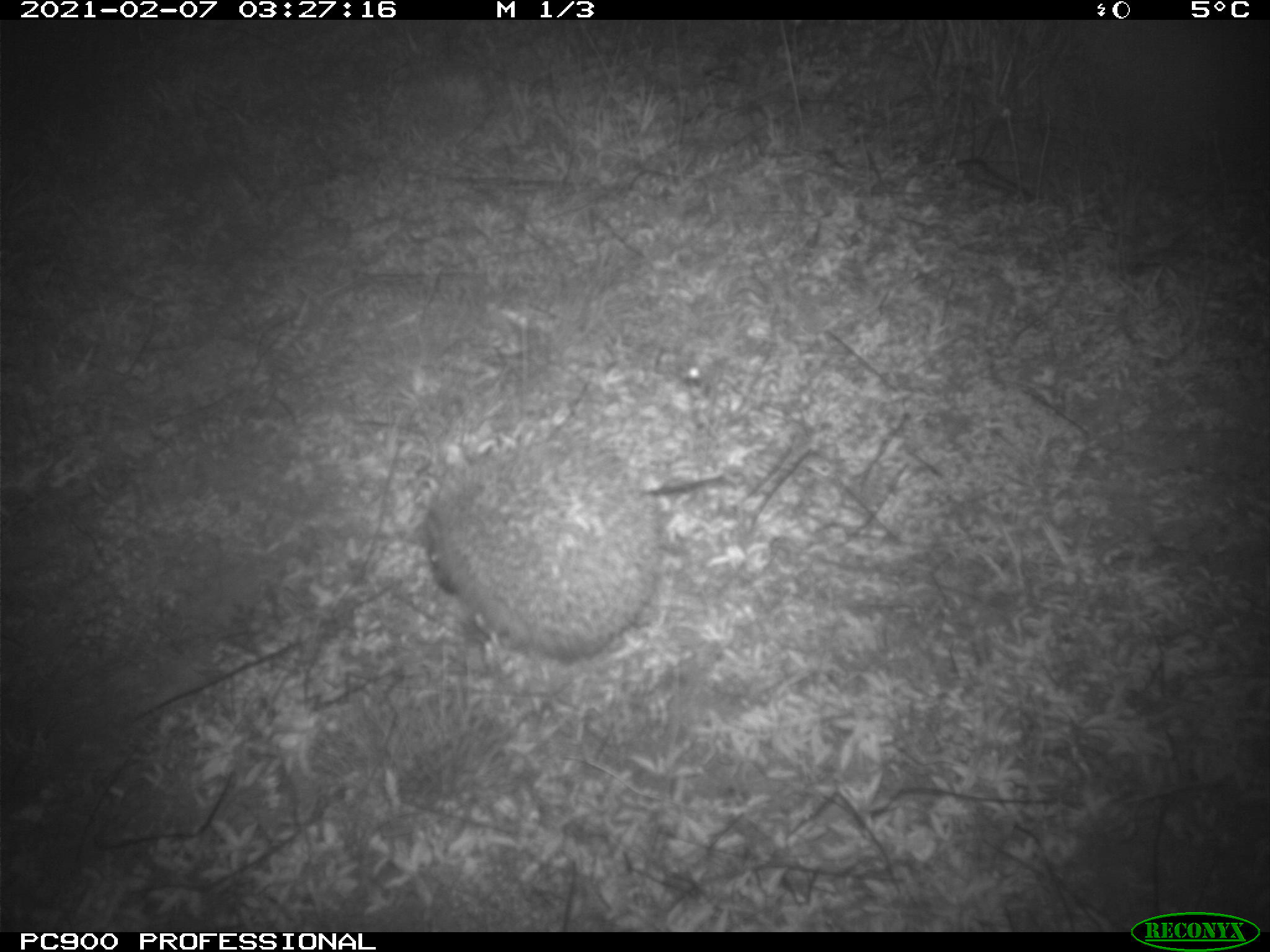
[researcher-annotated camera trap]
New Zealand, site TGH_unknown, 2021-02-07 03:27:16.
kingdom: Animalia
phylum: Chordata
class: Mammalia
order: Eulipotyphla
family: Erinaceidae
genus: Erinaceus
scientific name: Erinaceus europaeus europaeus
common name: european hedgehog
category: hedgehog